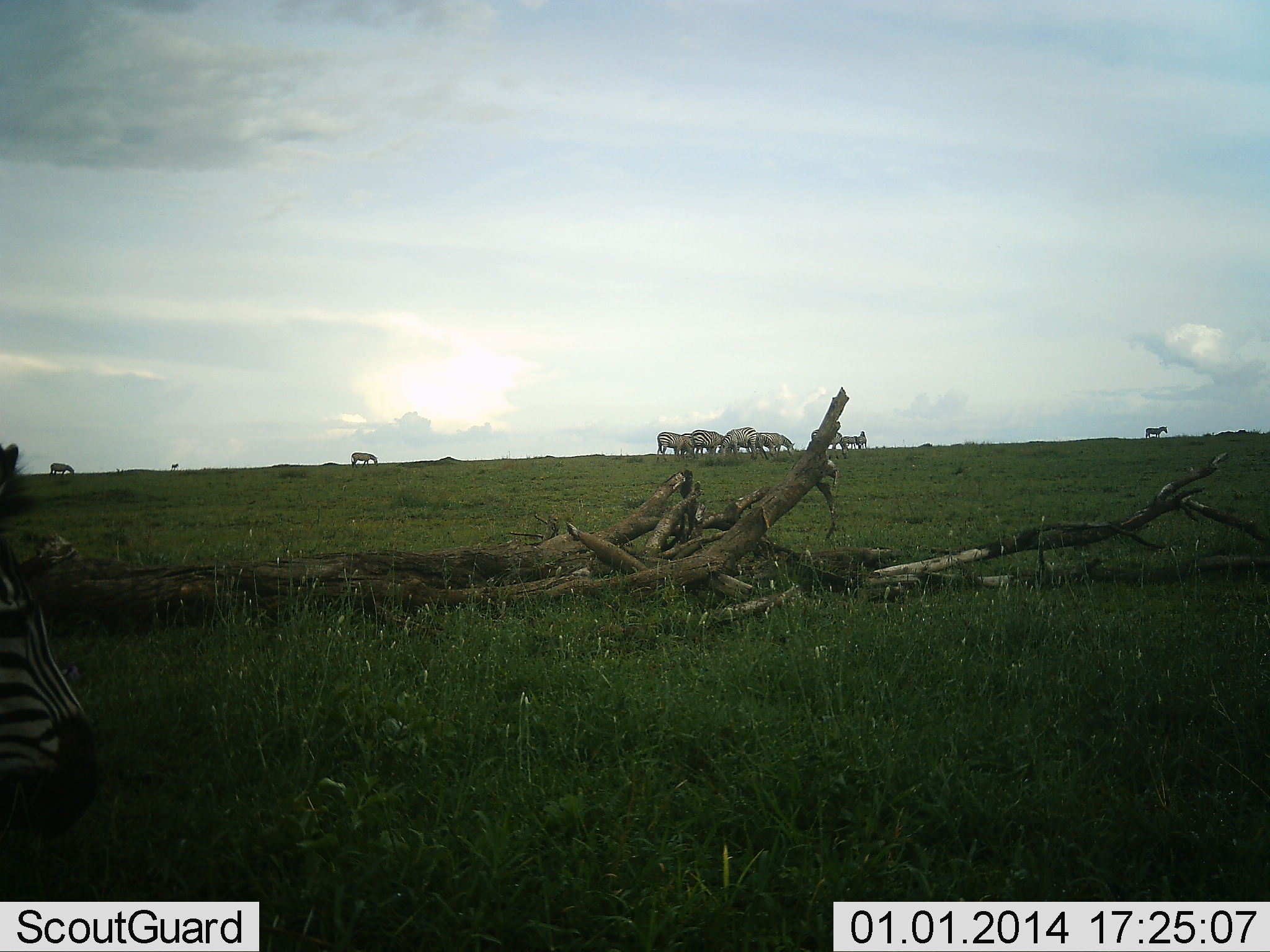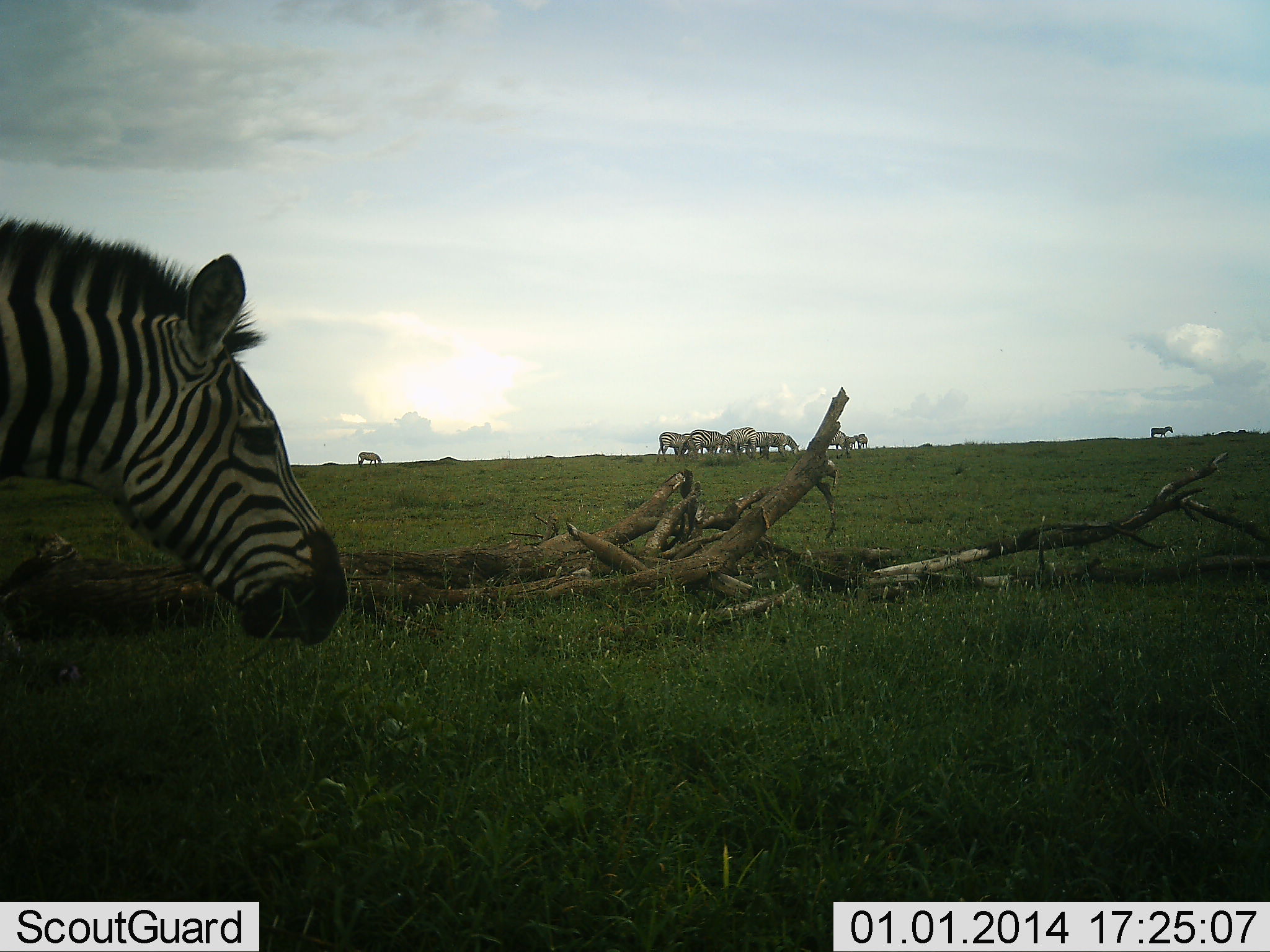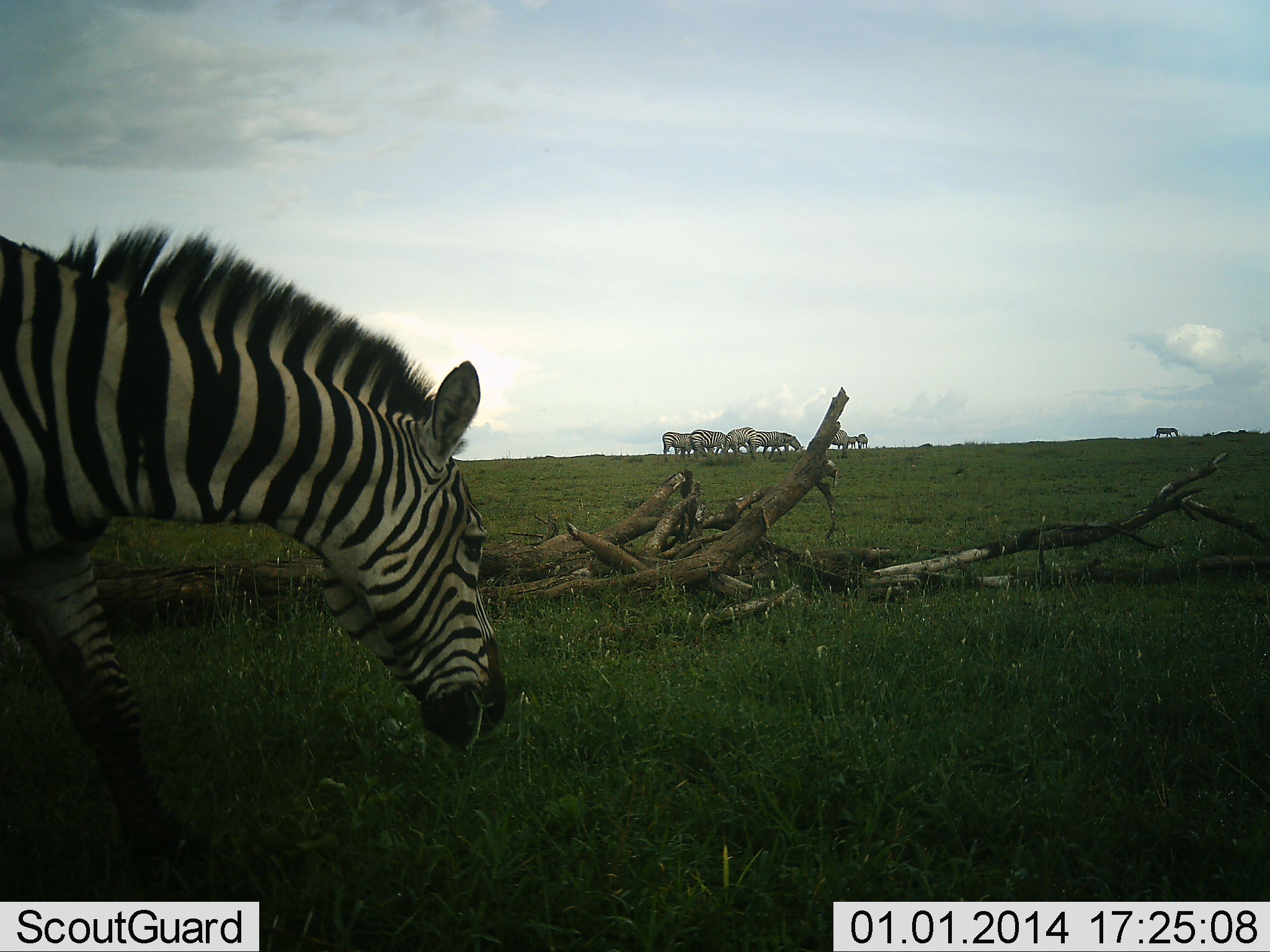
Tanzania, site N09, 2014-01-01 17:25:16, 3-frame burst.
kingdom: Animalia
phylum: Chordata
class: Mammalia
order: Perissodactyla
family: Equidae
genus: Equus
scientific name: Equus quagga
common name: plains zebra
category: zebra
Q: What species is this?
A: Zebra (plains zebra) (Equus quagga).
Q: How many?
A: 9.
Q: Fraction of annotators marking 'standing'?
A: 50%.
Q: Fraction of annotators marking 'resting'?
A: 0%.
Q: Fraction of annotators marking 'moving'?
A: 80%.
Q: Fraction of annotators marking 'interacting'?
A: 0%.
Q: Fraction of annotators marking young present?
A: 0%.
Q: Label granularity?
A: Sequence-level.